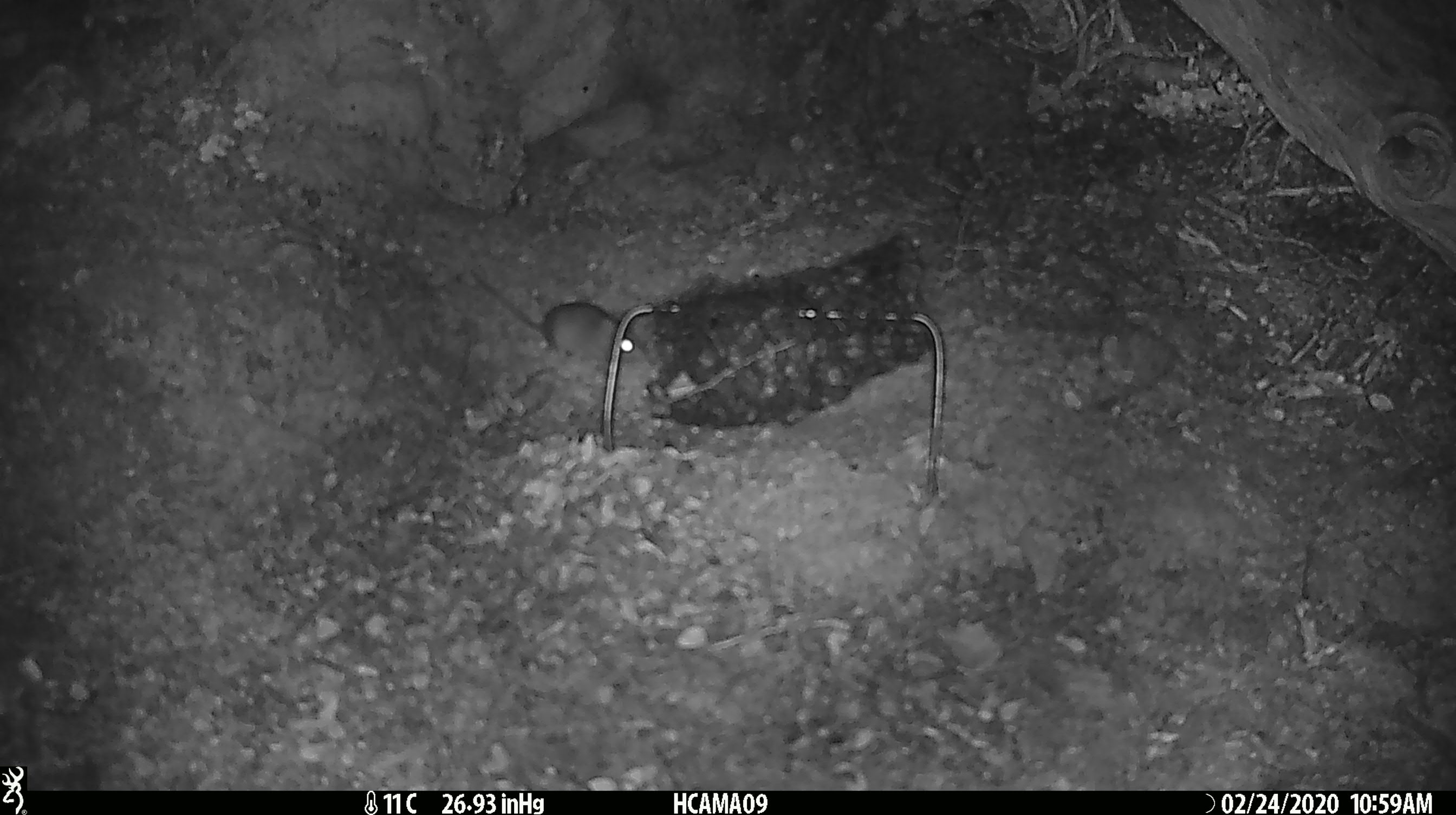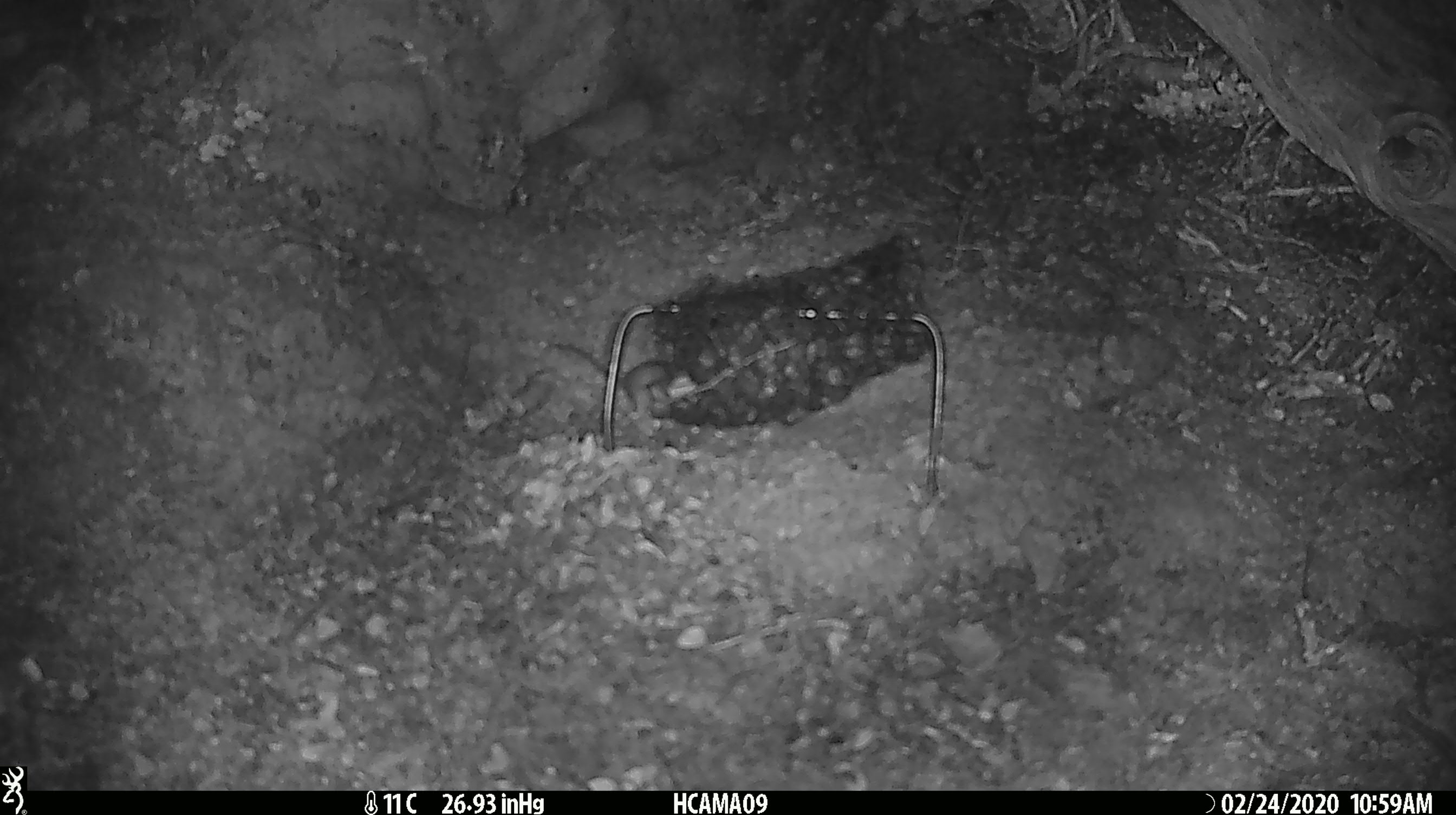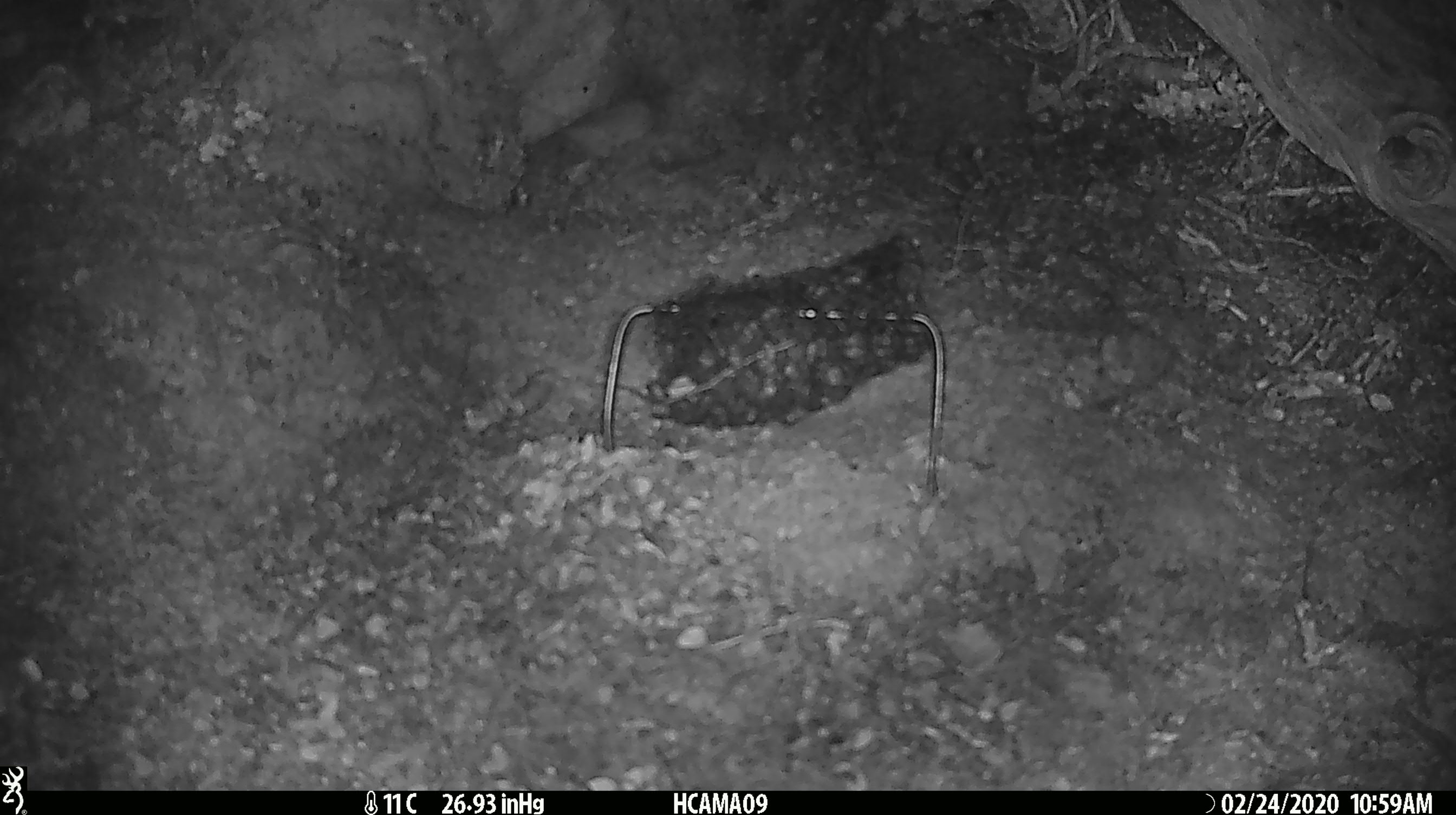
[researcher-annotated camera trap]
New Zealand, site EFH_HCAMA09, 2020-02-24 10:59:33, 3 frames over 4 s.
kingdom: Animalia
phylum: Chordata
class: Mammalia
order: Rodentia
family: Muridae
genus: Mus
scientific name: Mus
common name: mouse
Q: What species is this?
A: Mouse (Mus).